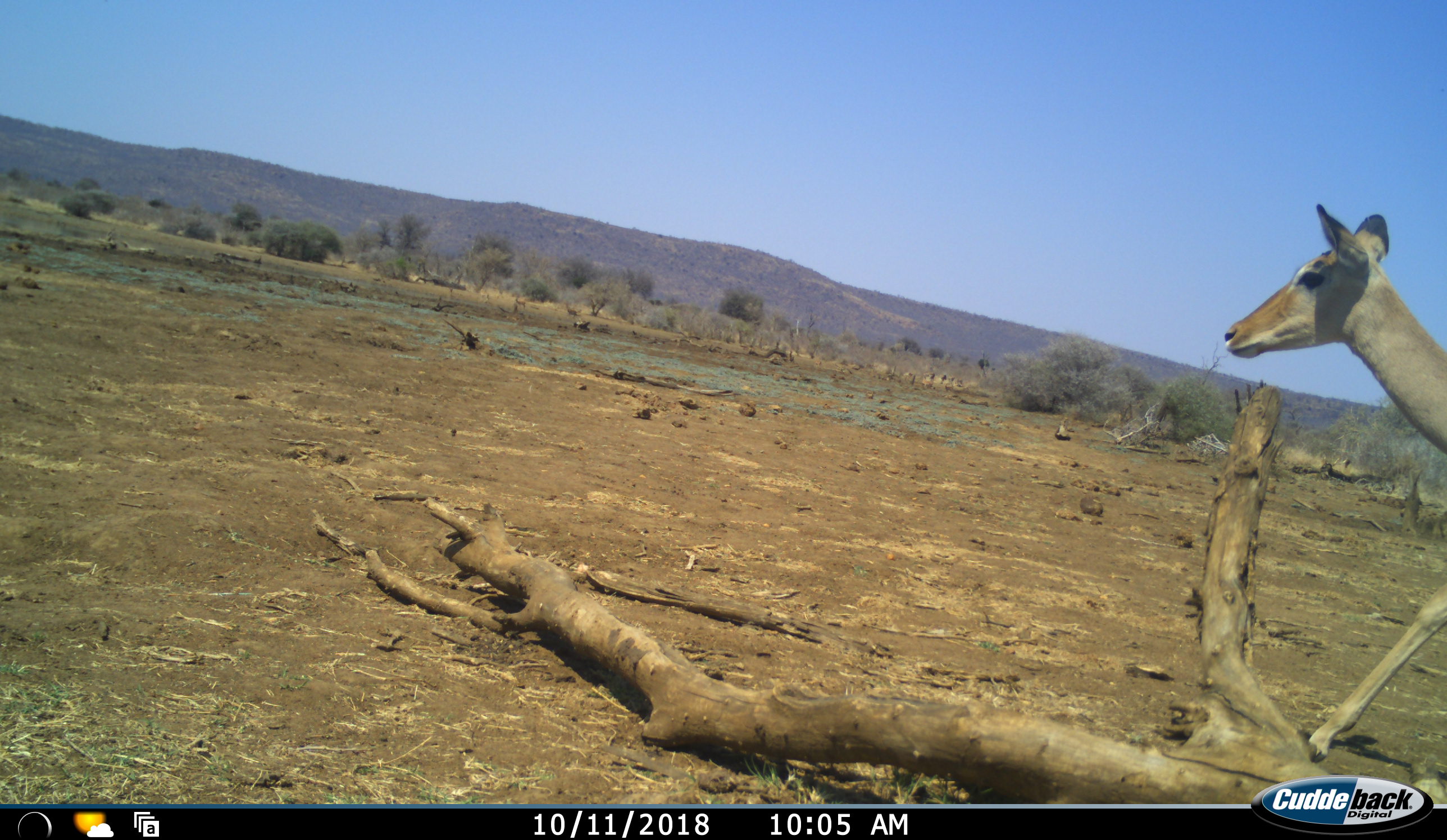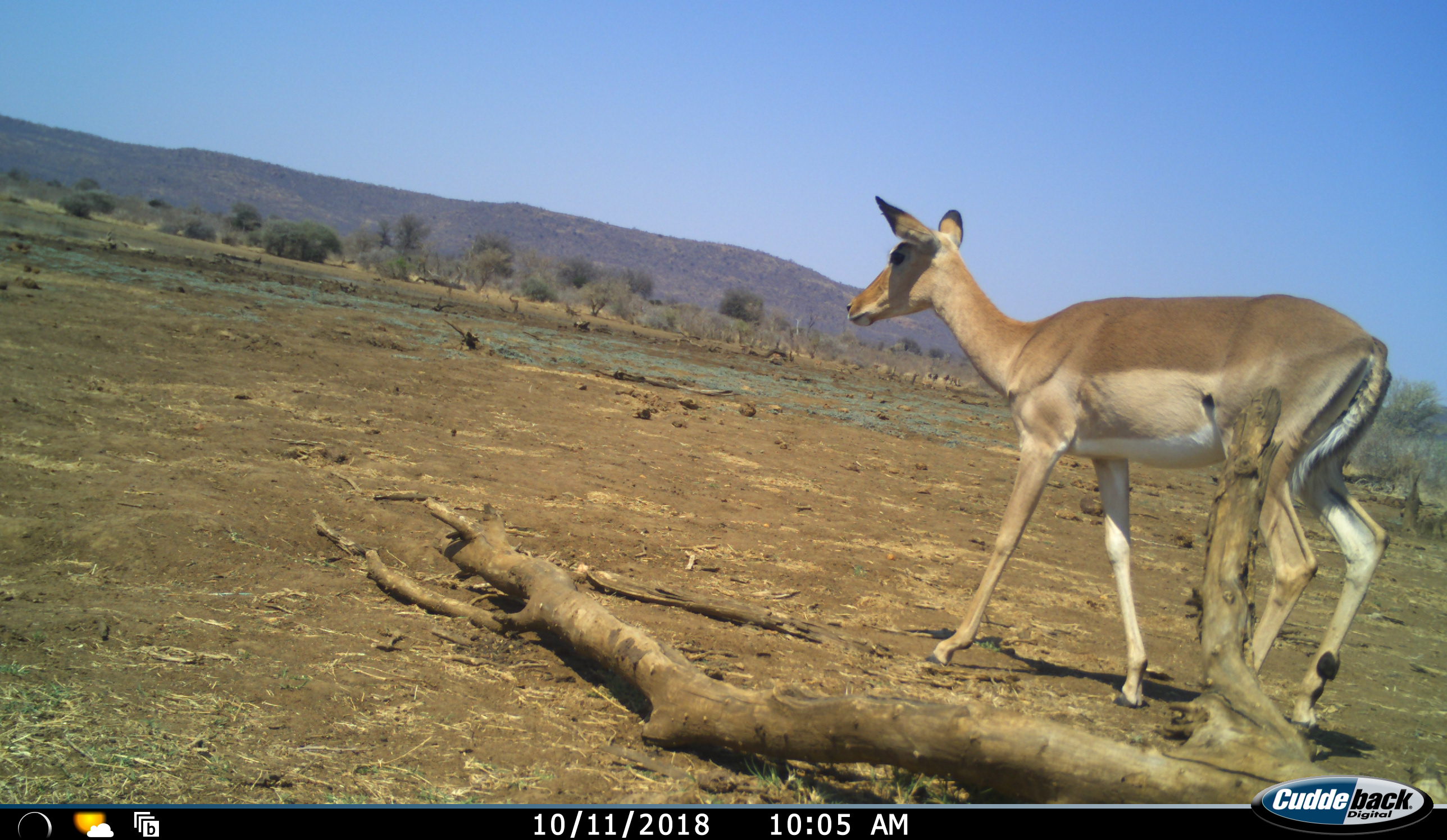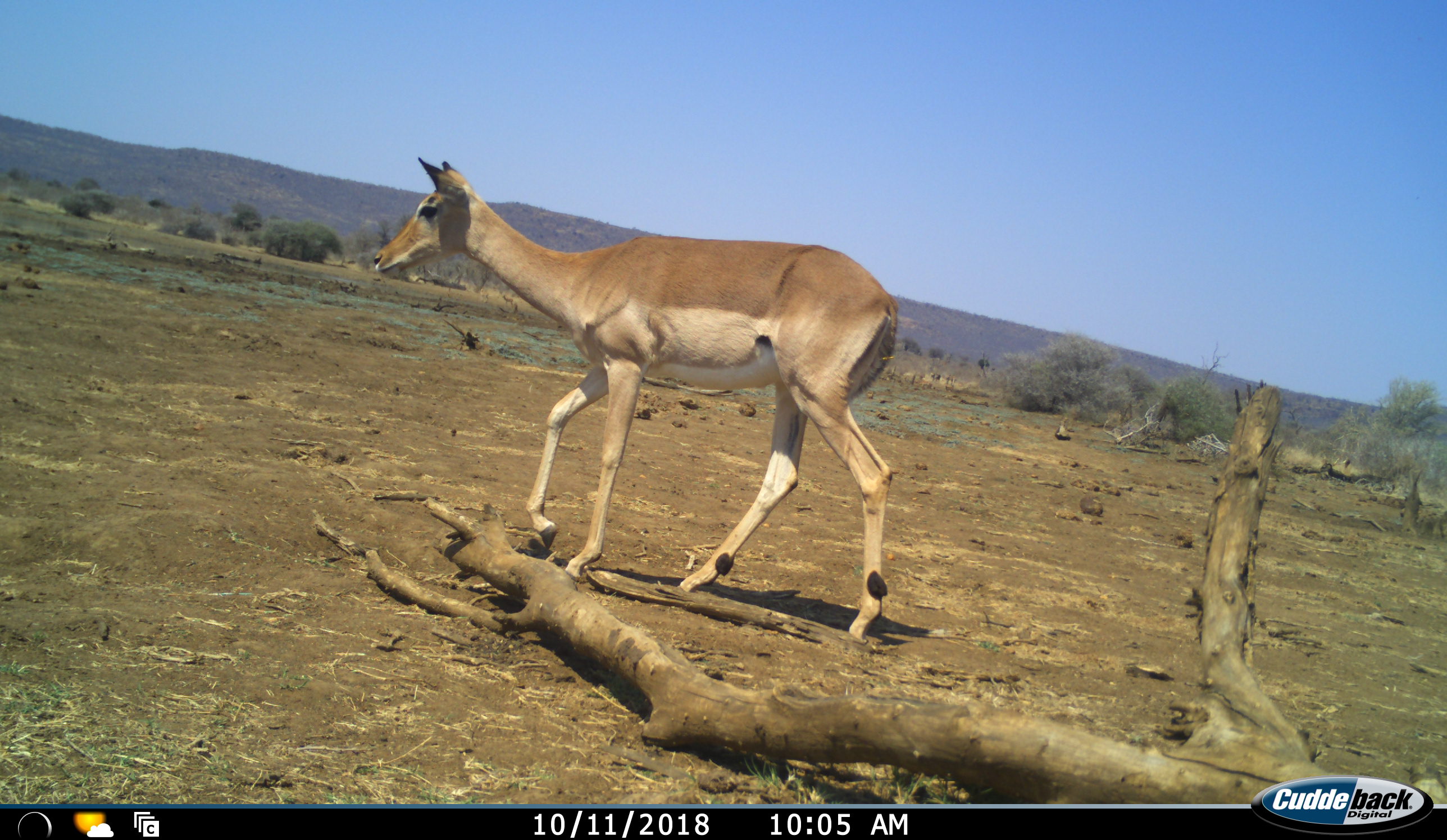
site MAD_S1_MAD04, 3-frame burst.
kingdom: Animalia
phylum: Chordata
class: Mammalia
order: Artiodactyla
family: Bovidae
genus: Aepyceros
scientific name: Aepyceros melampus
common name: impala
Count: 1.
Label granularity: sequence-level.